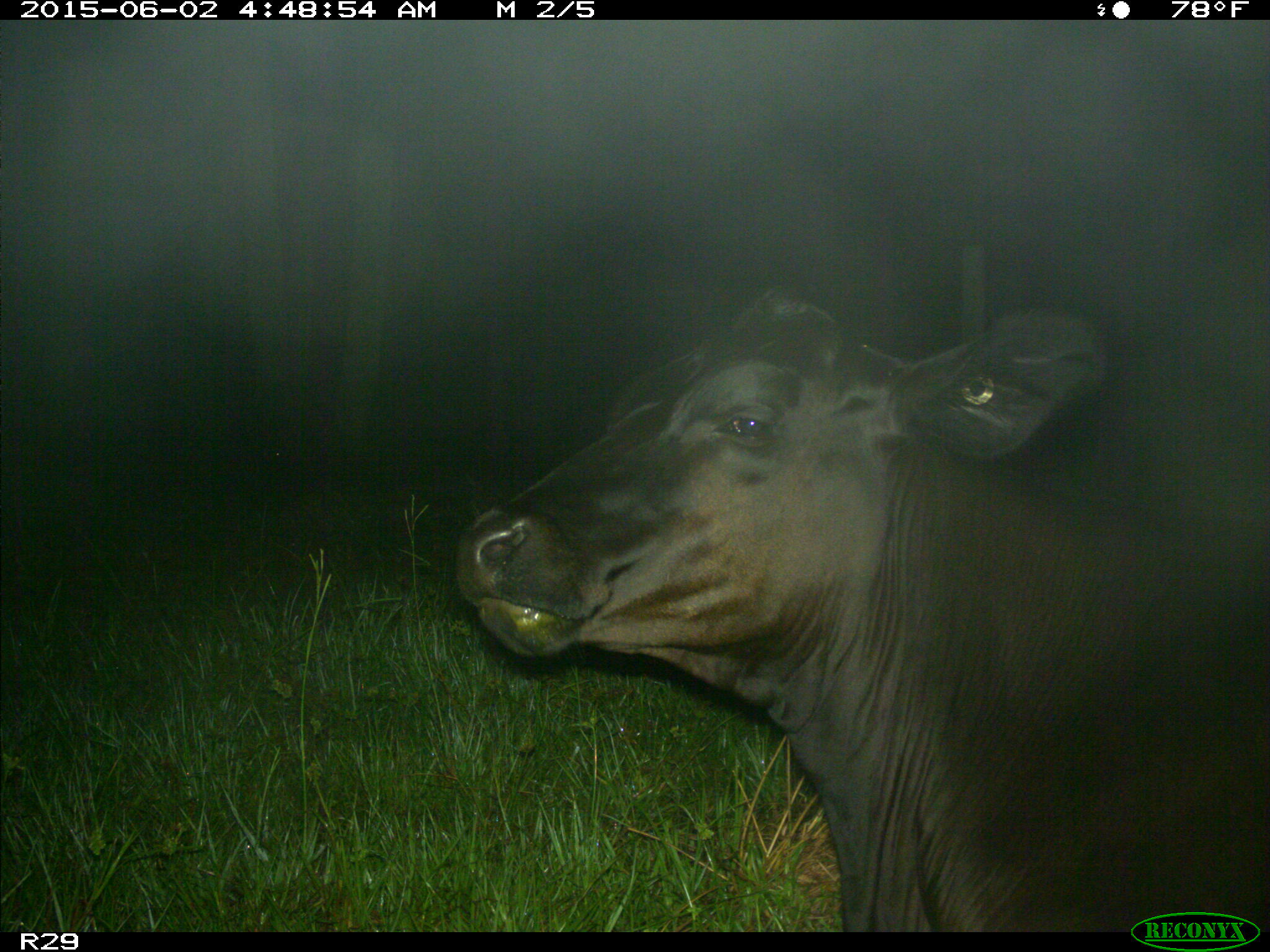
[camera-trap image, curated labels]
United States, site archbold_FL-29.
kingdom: Animalia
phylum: Chordata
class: Mammalia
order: Artiodactyla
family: Bovidae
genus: Bos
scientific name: Bos taurus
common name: domestic cow